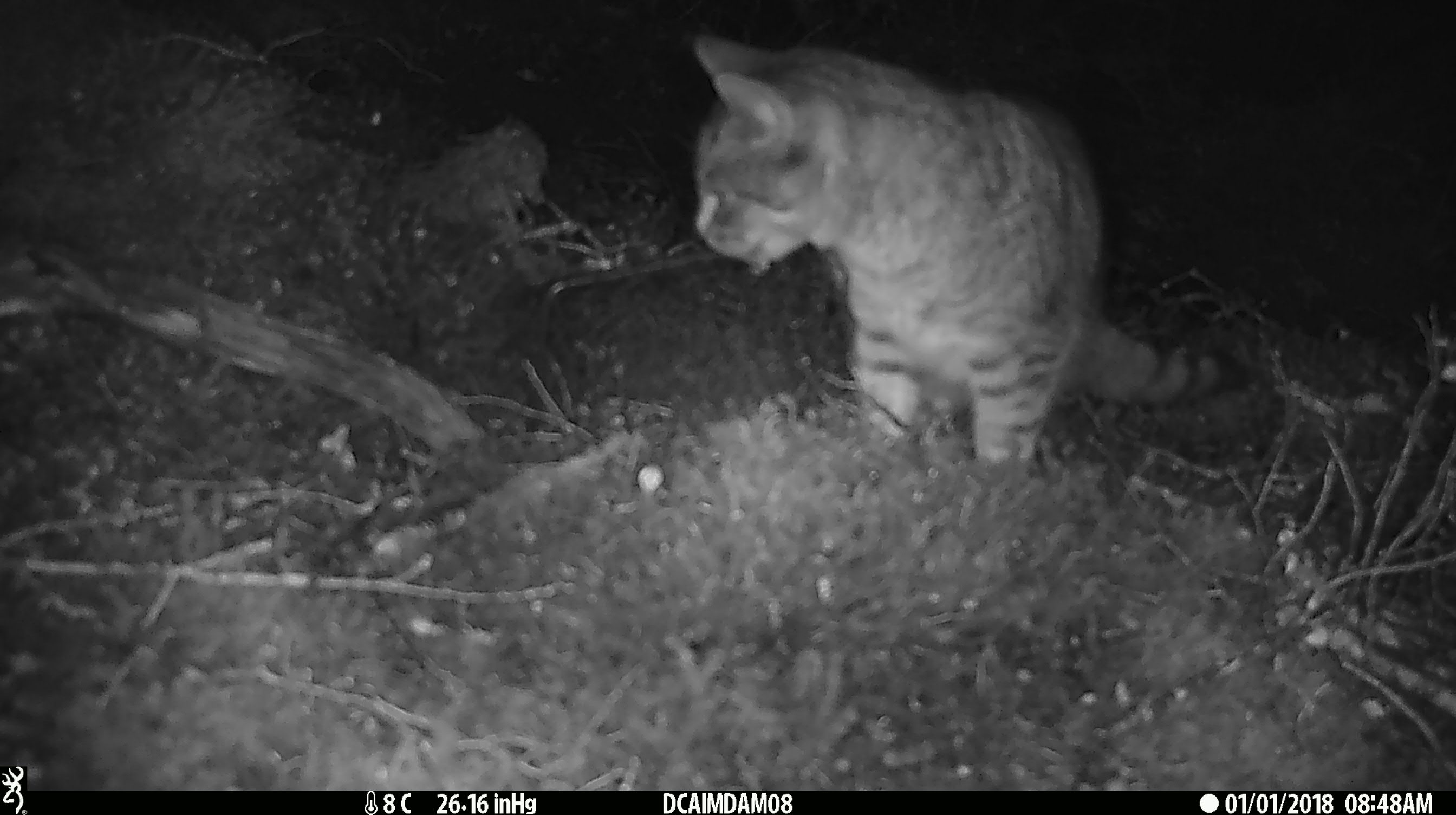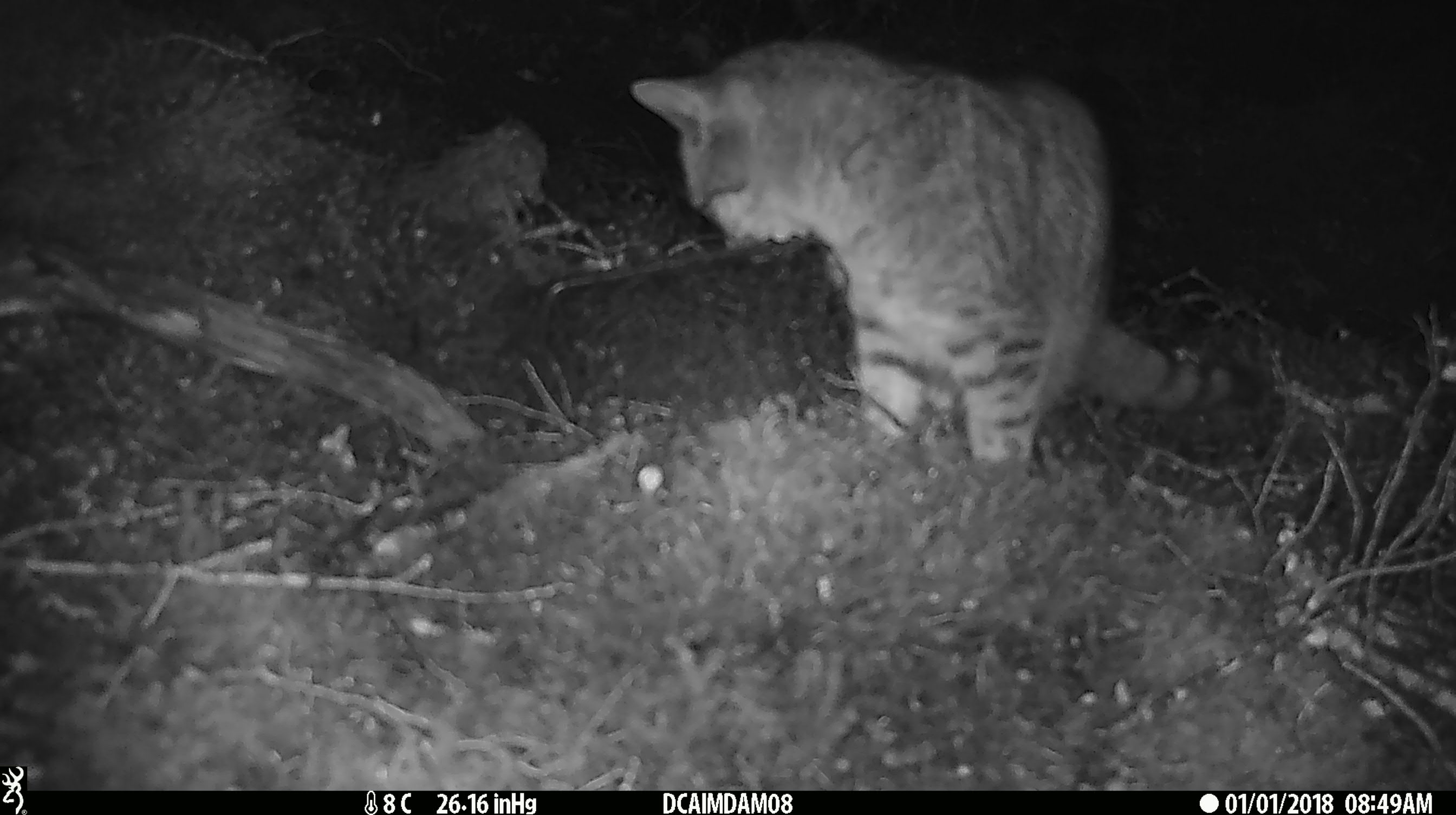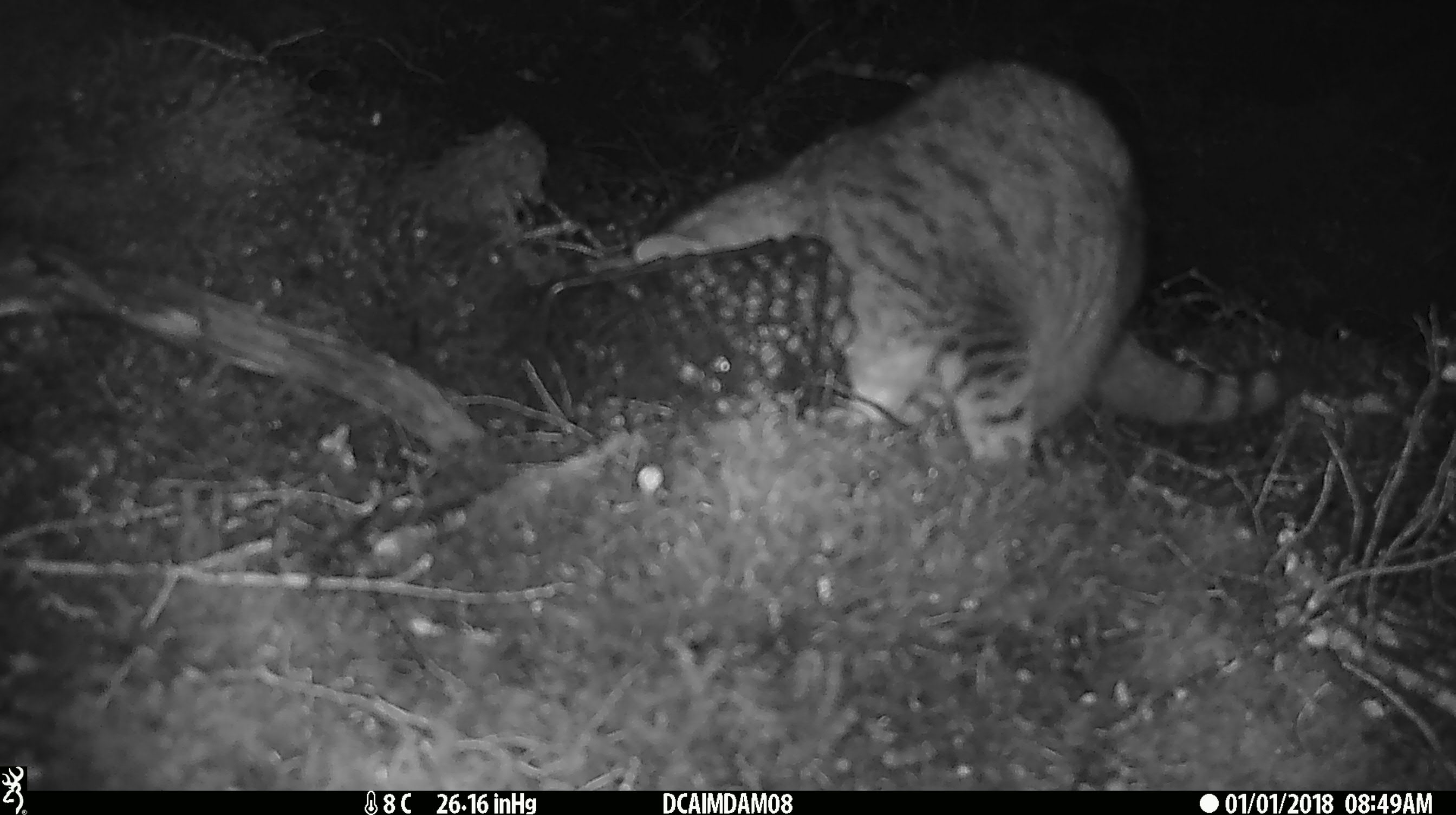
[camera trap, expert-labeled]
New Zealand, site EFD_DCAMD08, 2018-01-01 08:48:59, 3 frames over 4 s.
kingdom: Animalia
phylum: Chordata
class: Mammalia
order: Carnivora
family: Felidae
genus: Felis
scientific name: Felis catus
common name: domestic cat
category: cat